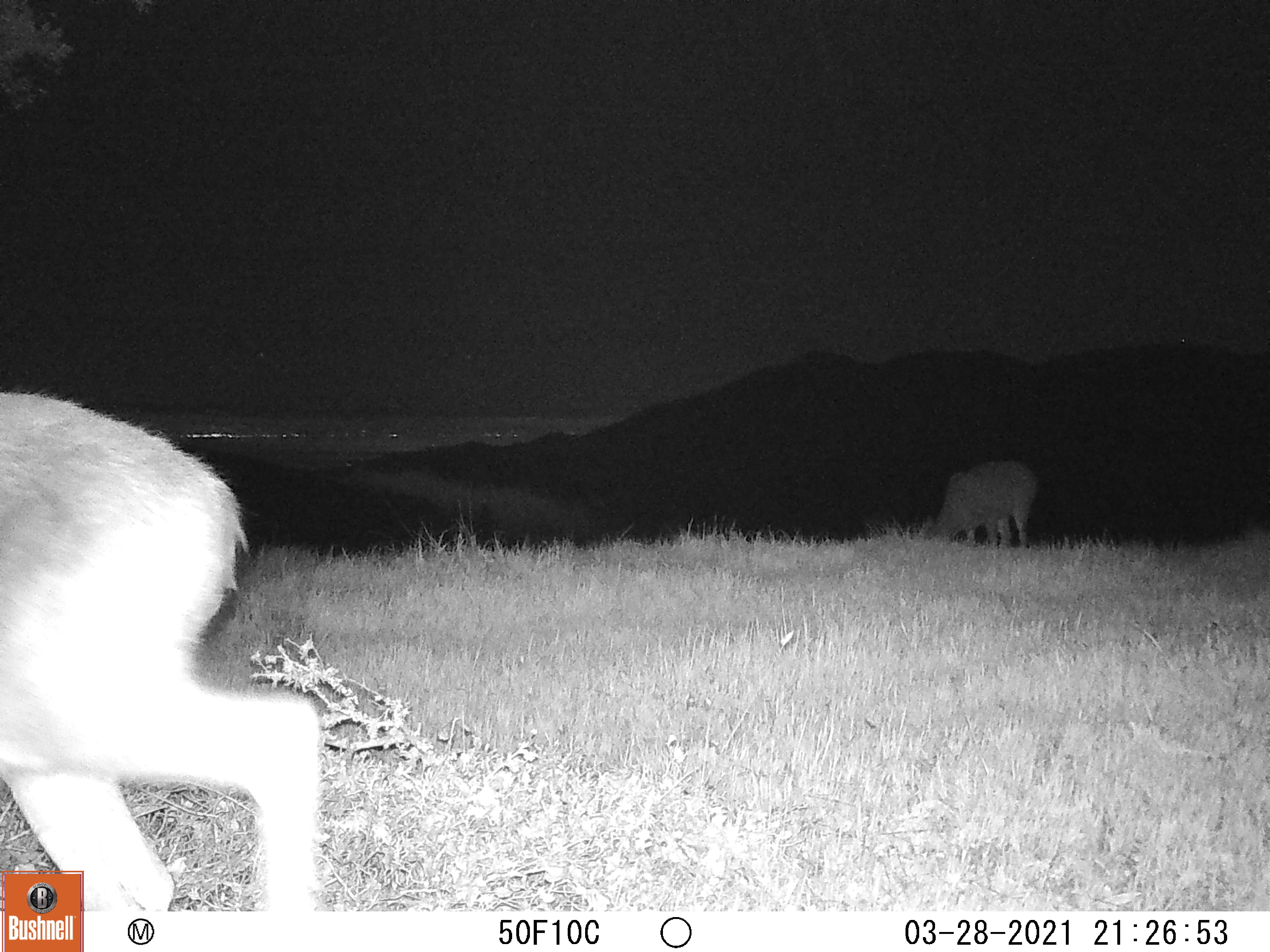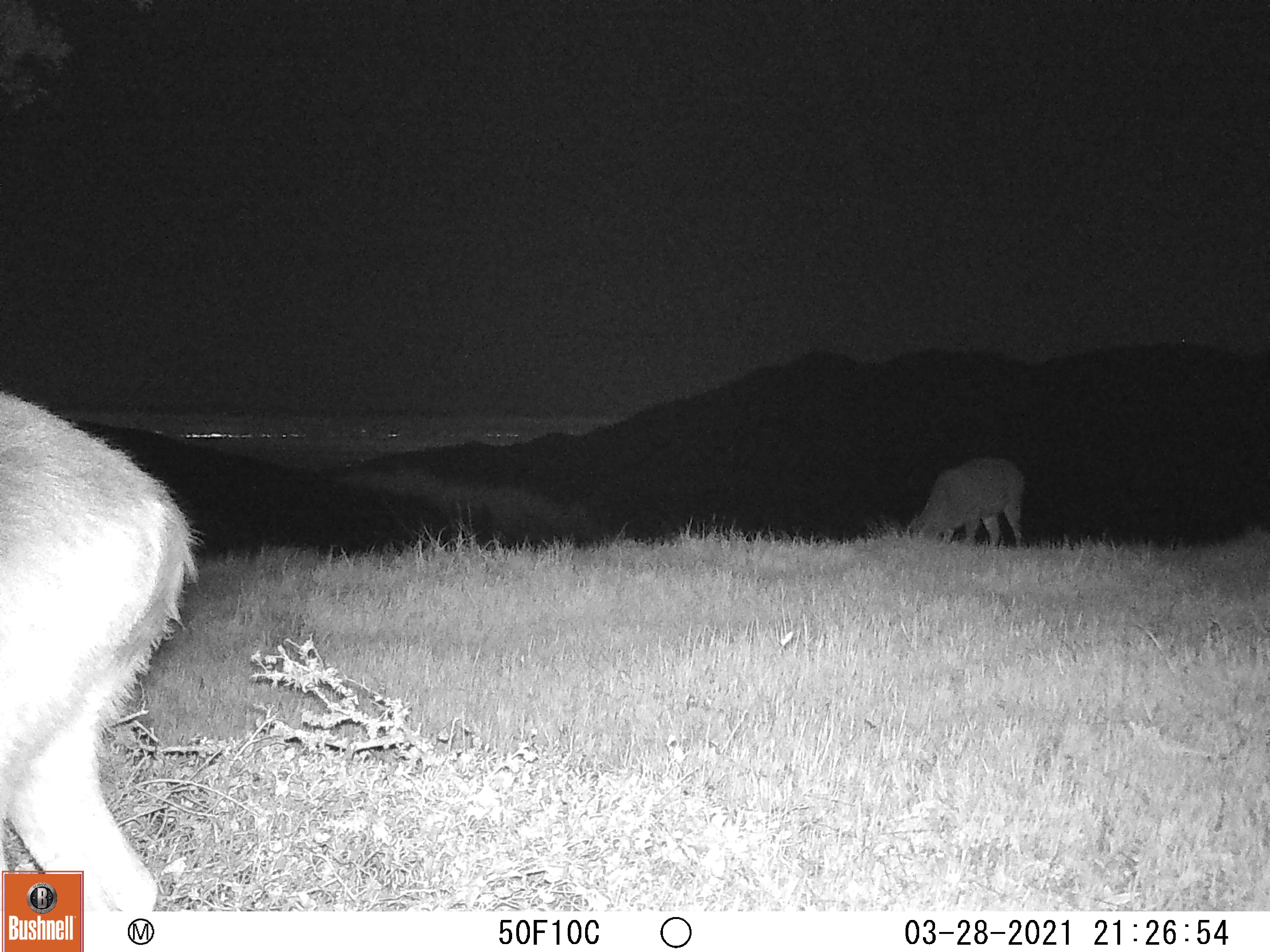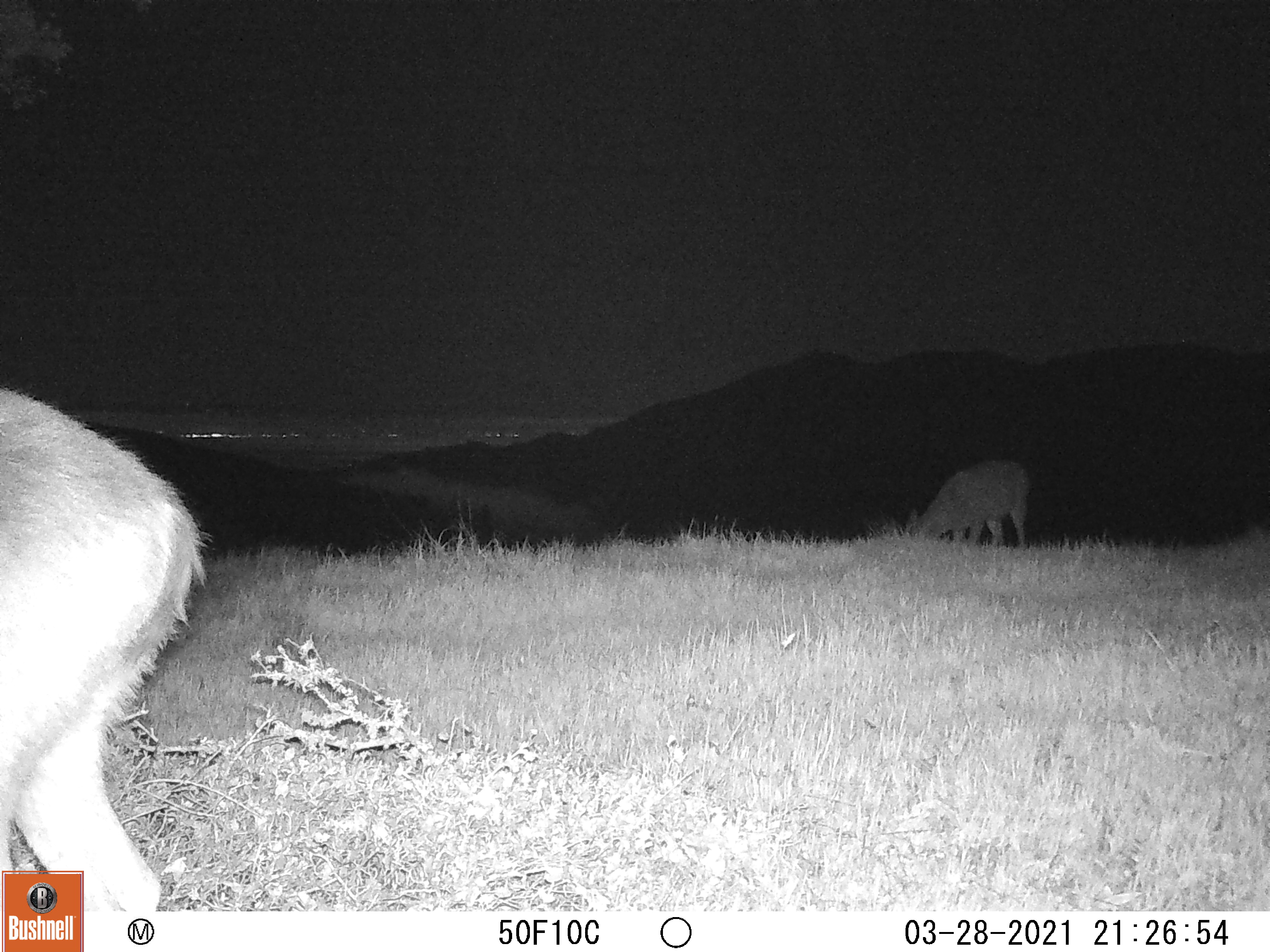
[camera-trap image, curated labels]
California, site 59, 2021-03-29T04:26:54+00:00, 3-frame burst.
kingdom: Animalia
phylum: Chordata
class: Mammalia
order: Artiodactyla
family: Cervidae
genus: Odocoileus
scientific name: Odocoileus hemionus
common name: mule deer